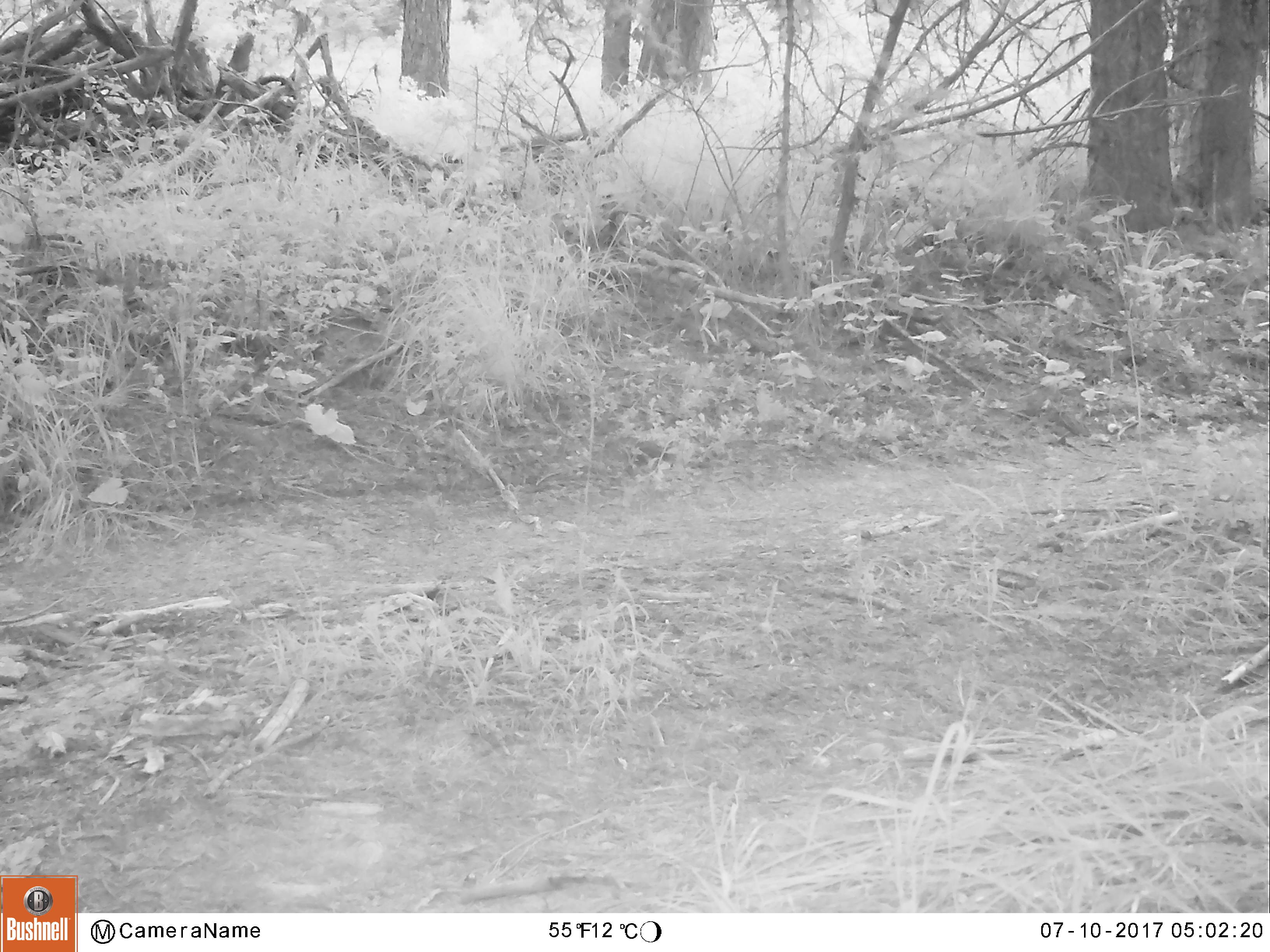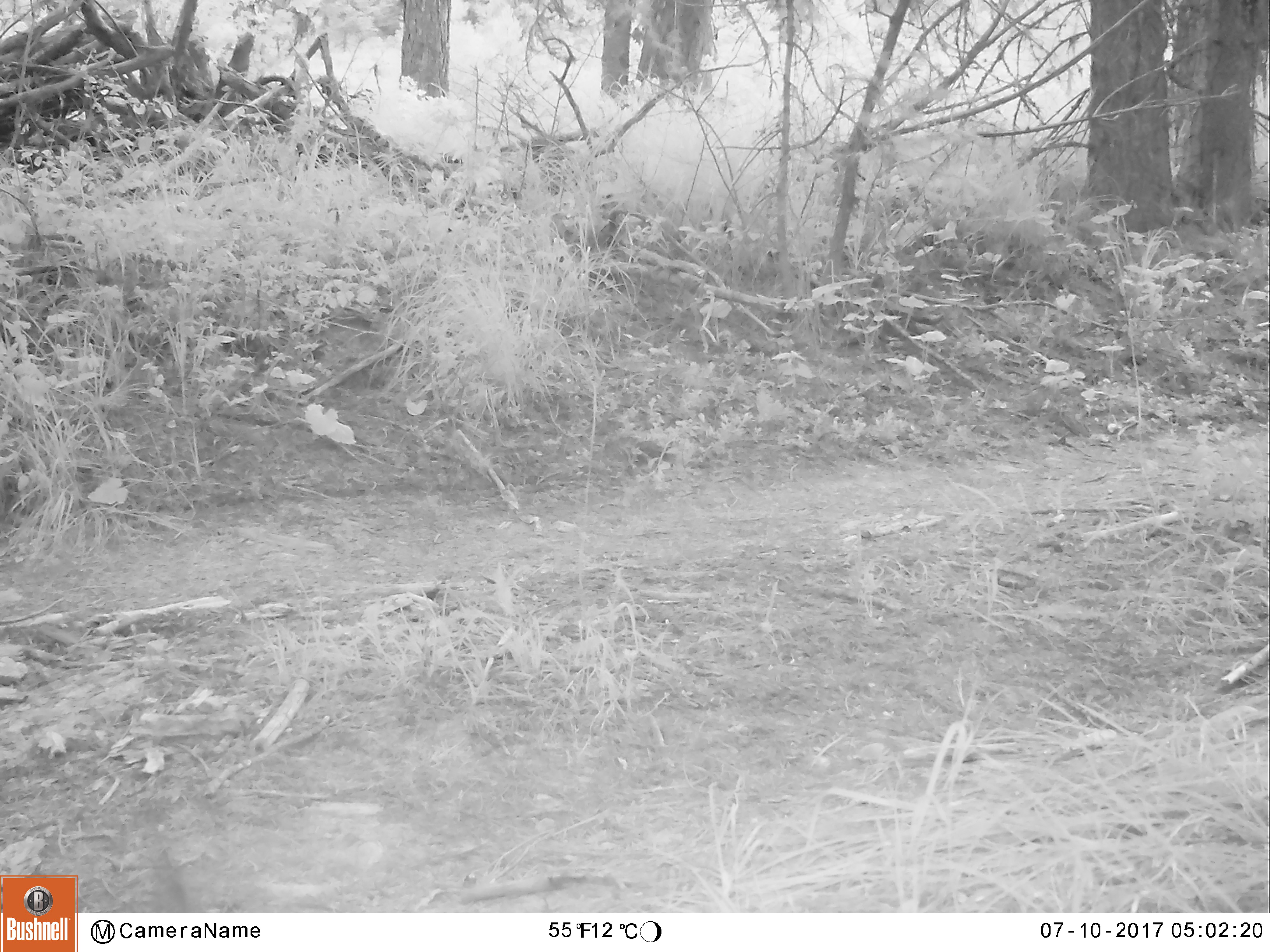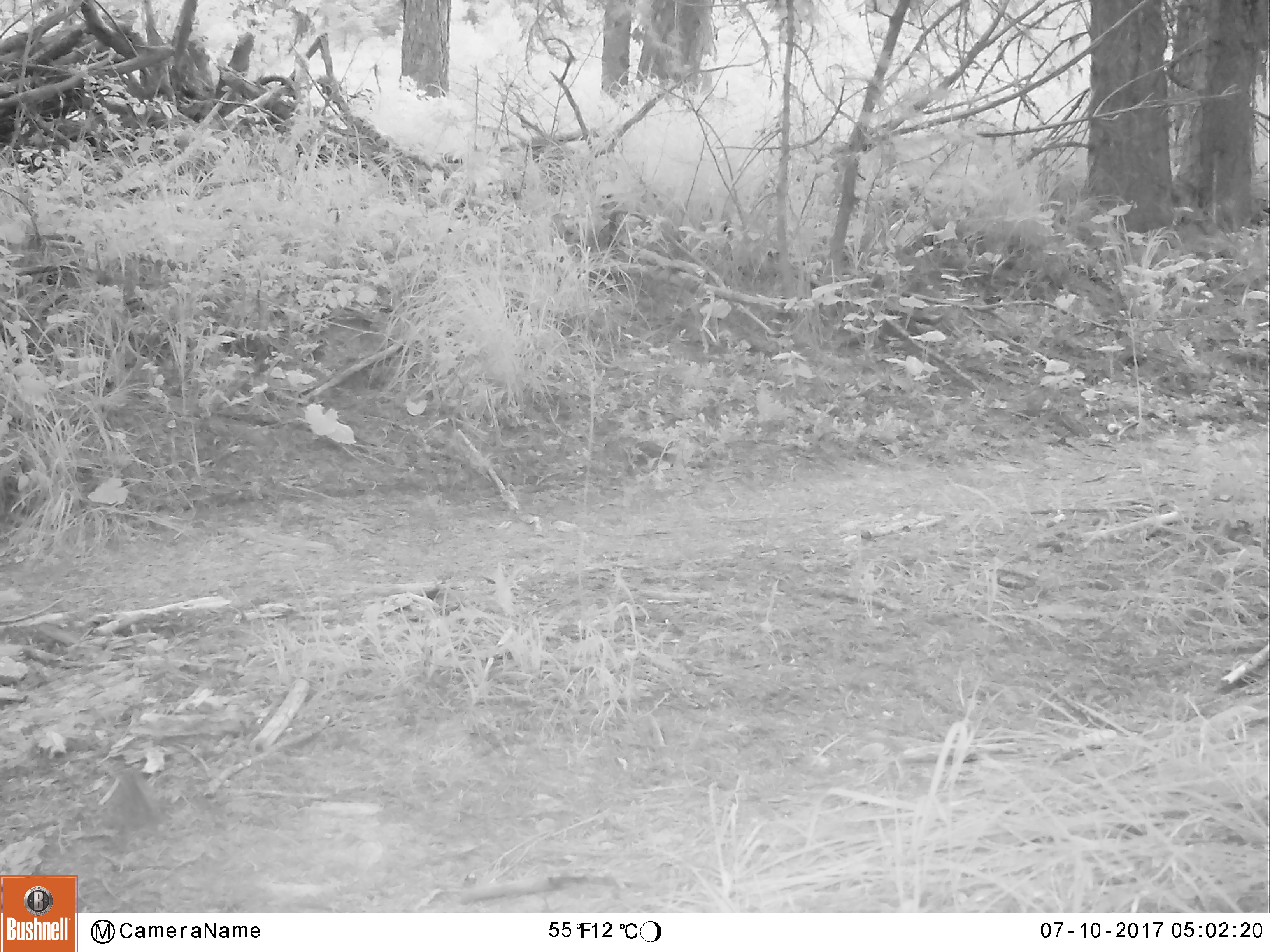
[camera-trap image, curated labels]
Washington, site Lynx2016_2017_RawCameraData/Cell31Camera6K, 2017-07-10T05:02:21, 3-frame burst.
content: unidentified animal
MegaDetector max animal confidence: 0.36